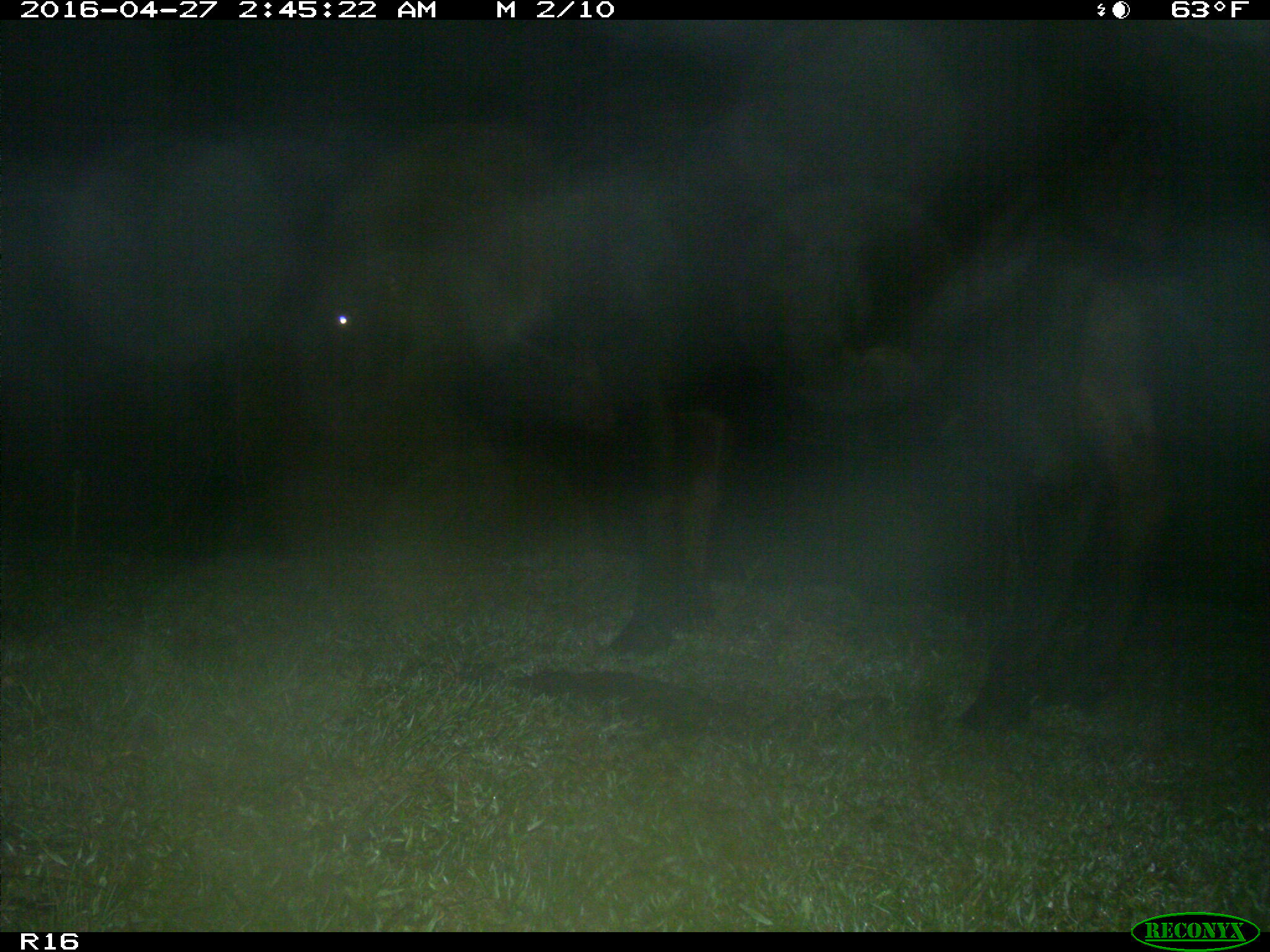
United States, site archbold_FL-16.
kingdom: Animalia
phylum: Chordata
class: Mammalia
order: Artiodactyla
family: Bovidae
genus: Bos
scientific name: Bos taurus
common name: domestic cow